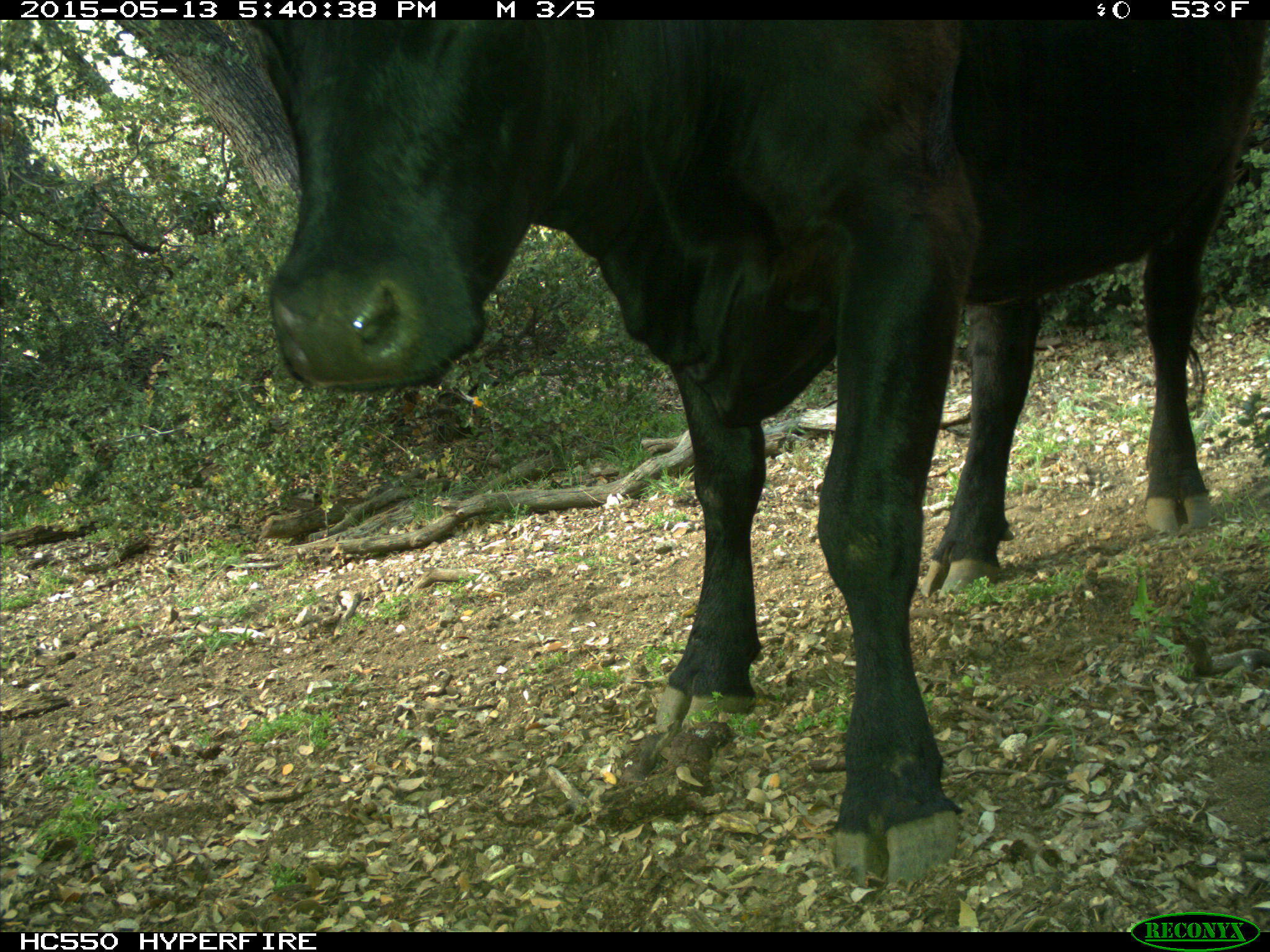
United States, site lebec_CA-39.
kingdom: Animalia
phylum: Chordata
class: Mammalia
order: Artiodactyla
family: Bovidae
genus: Bos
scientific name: Bos taurus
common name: domestic cow